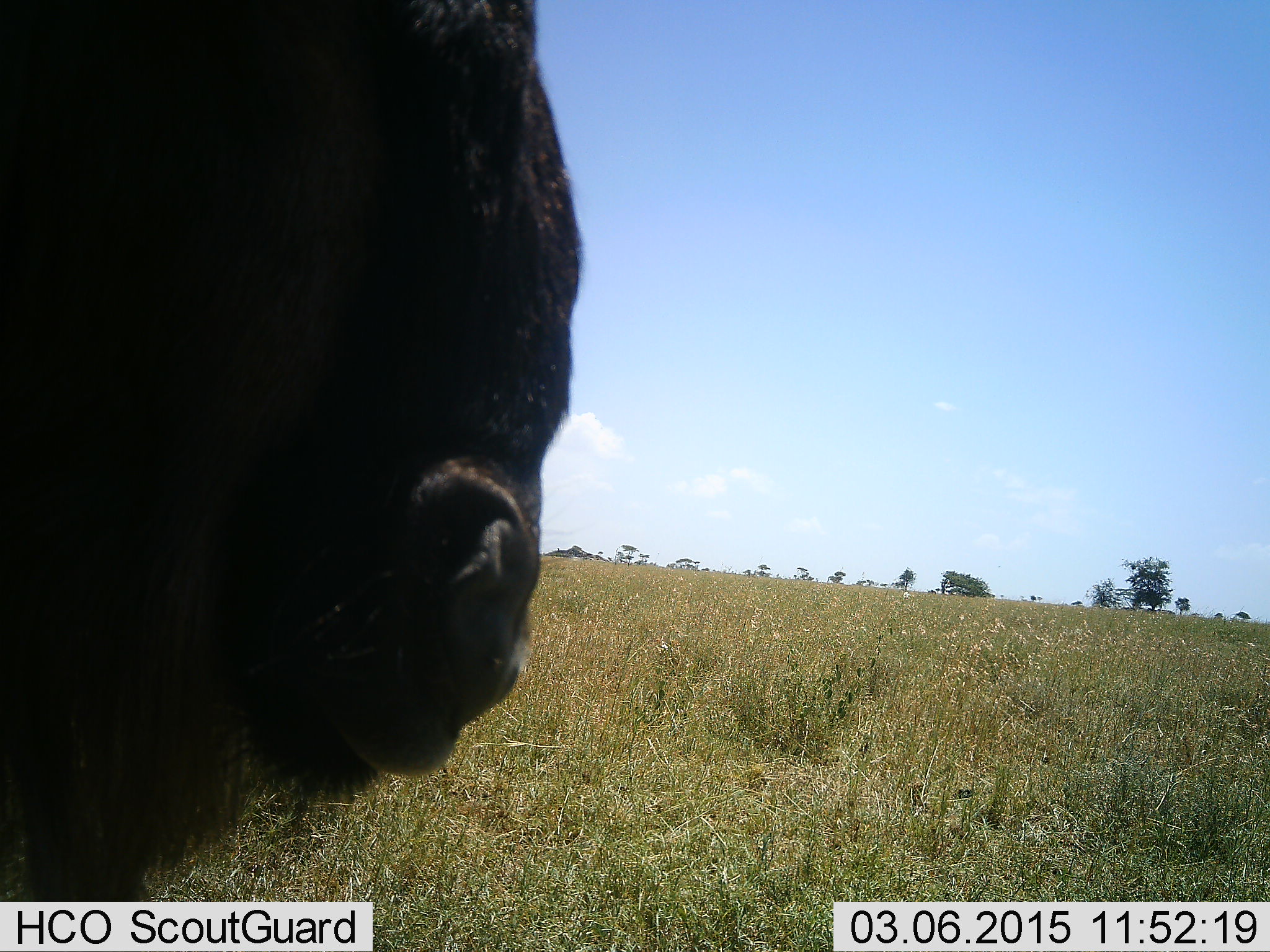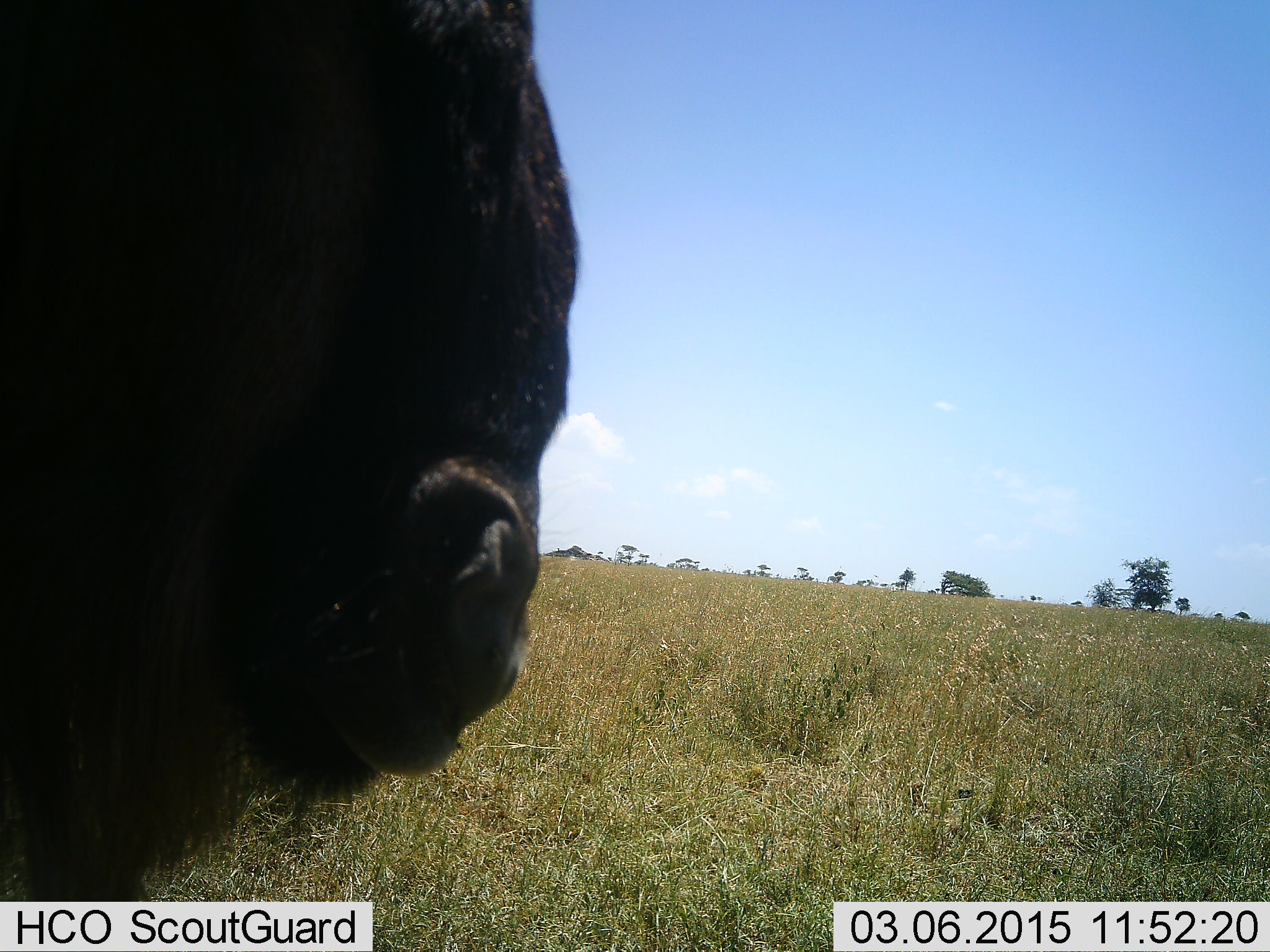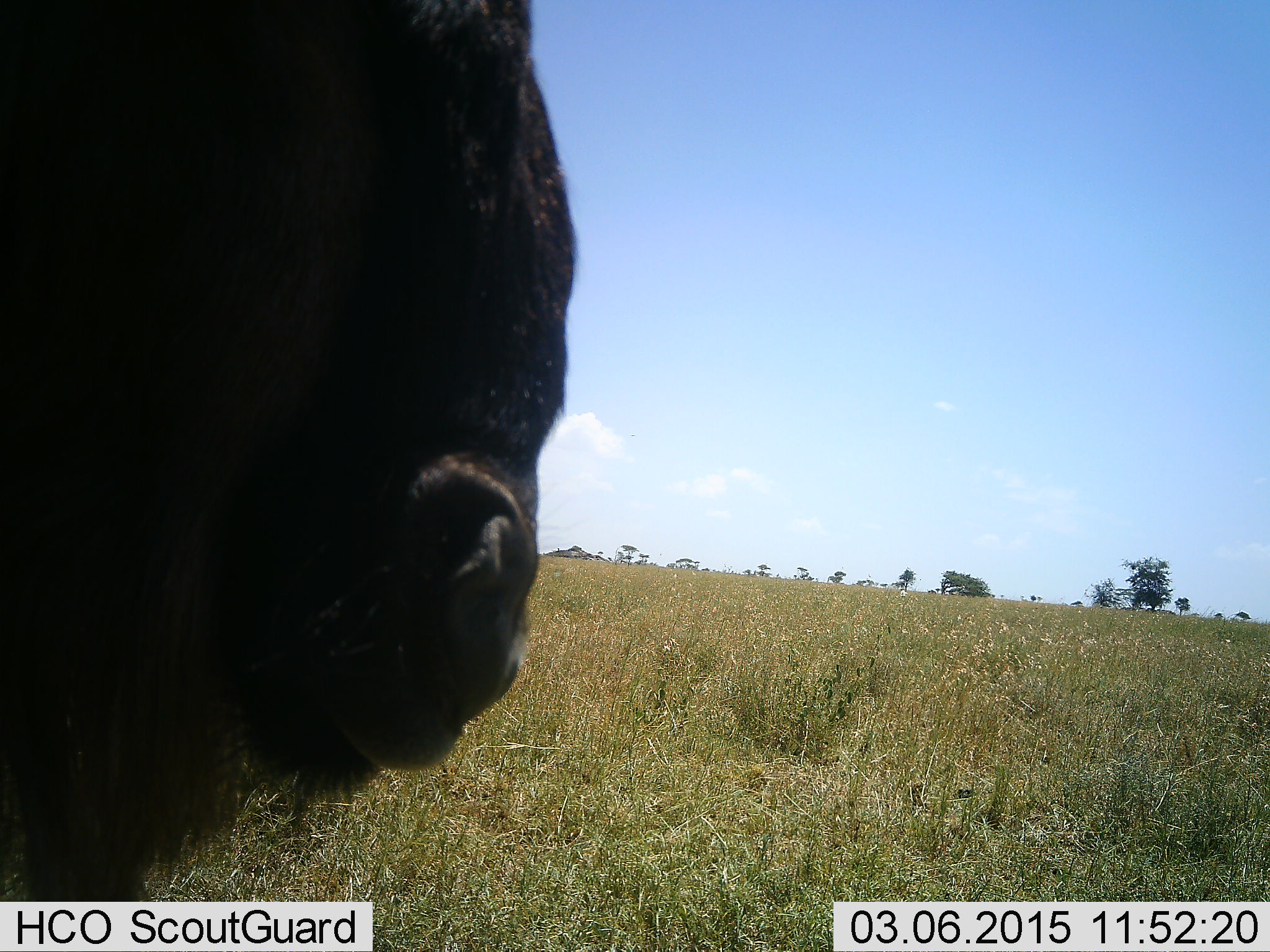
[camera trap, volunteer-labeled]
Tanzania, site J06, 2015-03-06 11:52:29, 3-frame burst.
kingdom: Animalia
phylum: Chordata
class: Mammalia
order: Artiodactyla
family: Bovidae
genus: Connochaetes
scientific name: Connochaetes taurinus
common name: blue wildebeest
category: wildebeest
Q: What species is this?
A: Wildebeest (blue wildebeest) (Connochaetes taurinus).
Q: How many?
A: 1.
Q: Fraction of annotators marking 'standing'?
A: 100%.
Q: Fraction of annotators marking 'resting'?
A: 0%.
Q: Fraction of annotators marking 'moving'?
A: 0%.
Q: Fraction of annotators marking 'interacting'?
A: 0%.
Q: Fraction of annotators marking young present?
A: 0%.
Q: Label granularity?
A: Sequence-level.